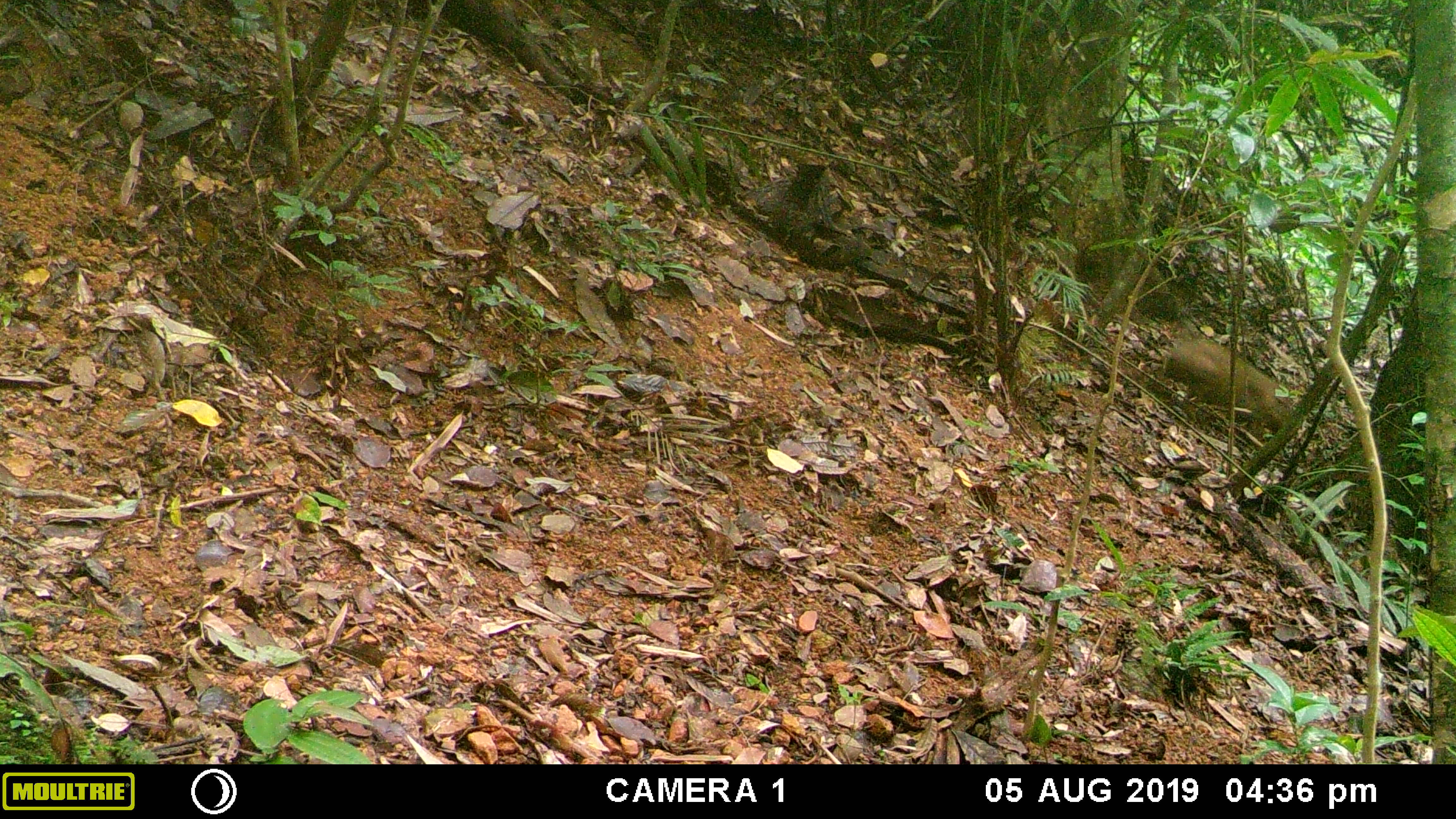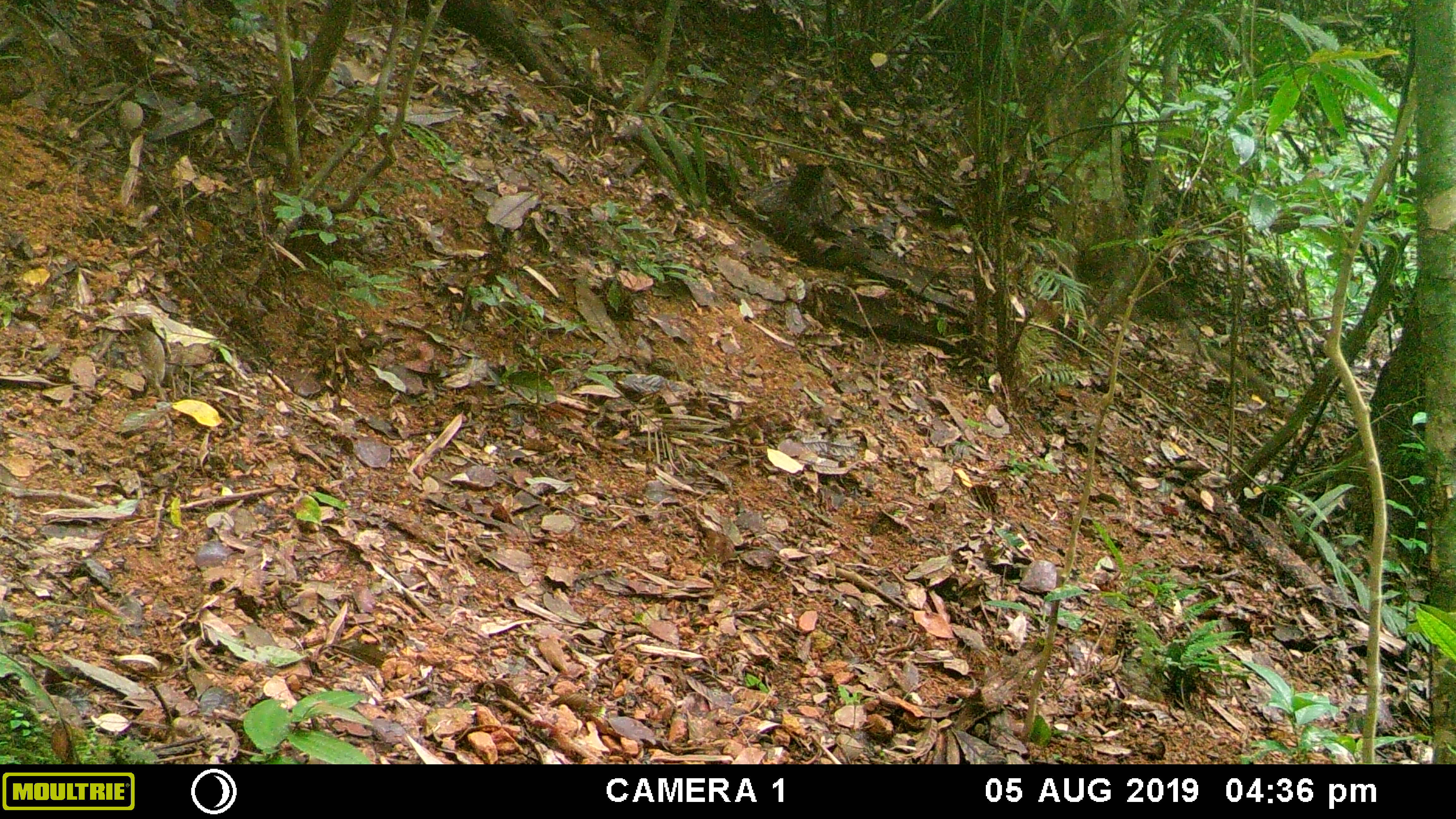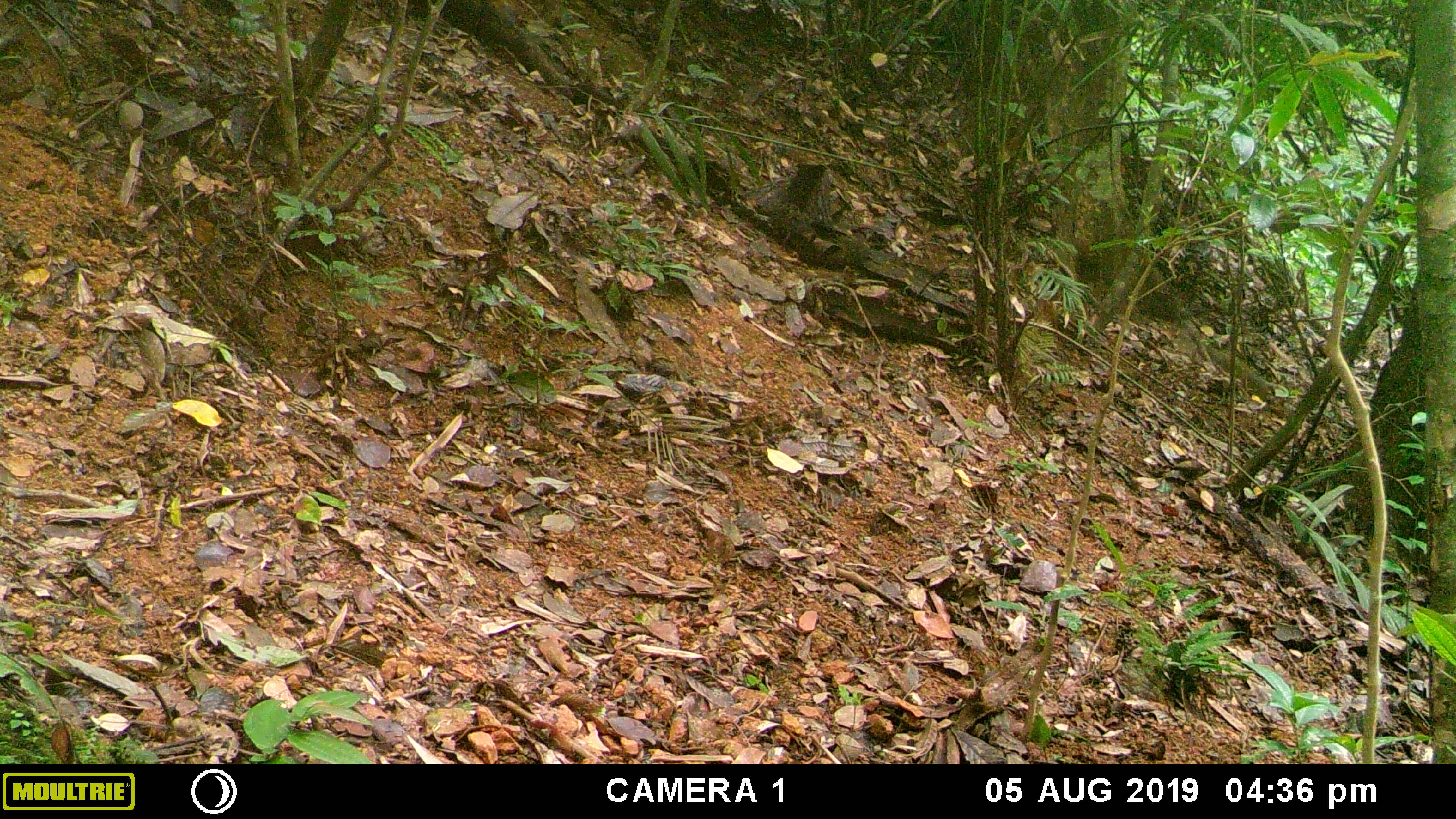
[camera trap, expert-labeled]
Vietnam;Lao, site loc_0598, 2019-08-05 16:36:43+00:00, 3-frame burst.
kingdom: Animalia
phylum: Chordata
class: Mammalia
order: Artiodactyla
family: Suidae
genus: Sus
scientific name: Sus scrofa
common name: eurasian wild pig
Eurasian wild pig (Sus scrofa). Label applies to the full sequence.